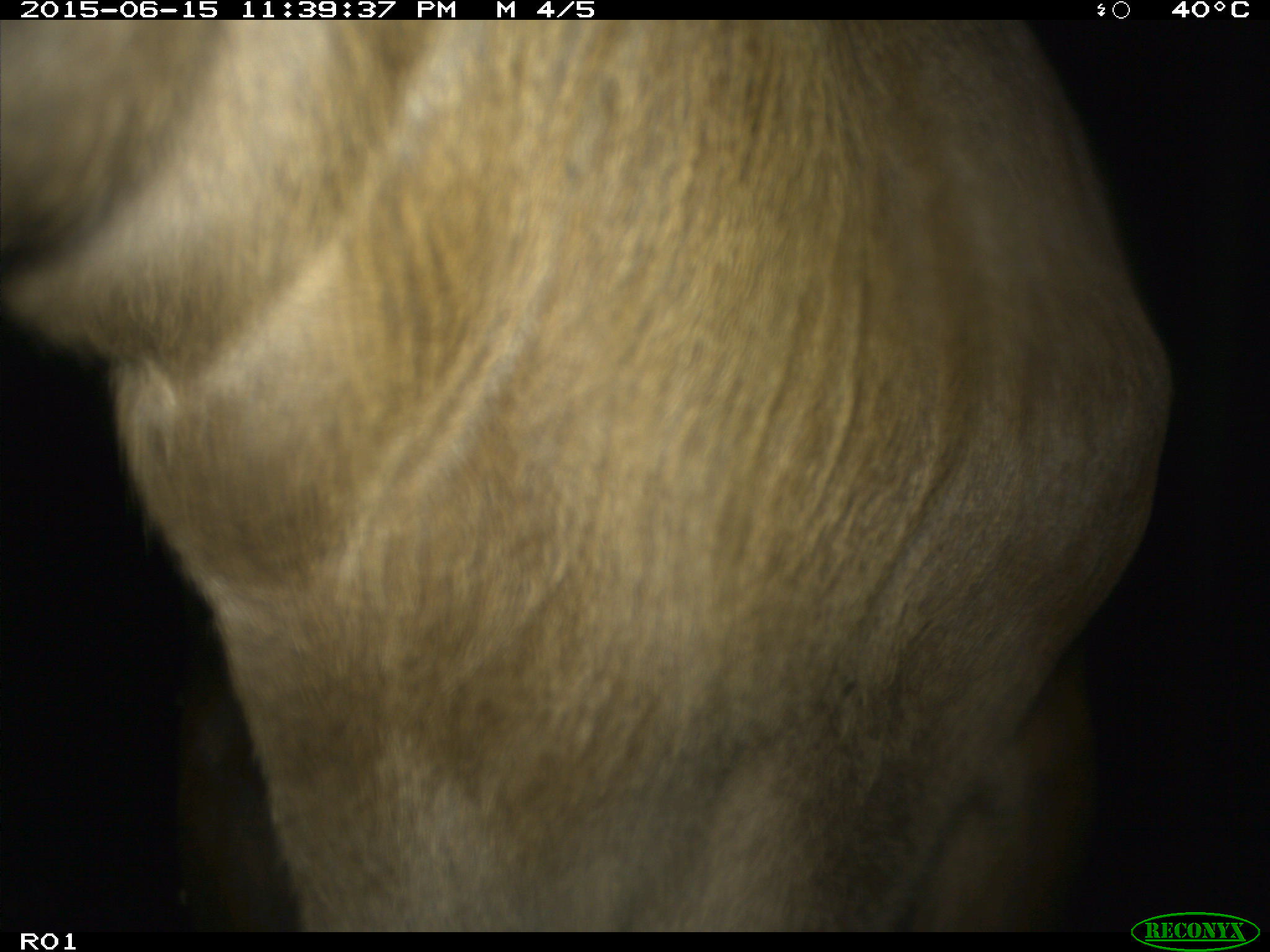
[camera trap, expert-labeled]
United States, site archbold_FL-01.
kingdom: Animalia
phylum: Chordata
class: Mammalia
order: Artiodactyla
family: Bovidae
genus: Bos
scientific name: Bos taurus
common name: domestic cow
Bos taurus (domestic cow).